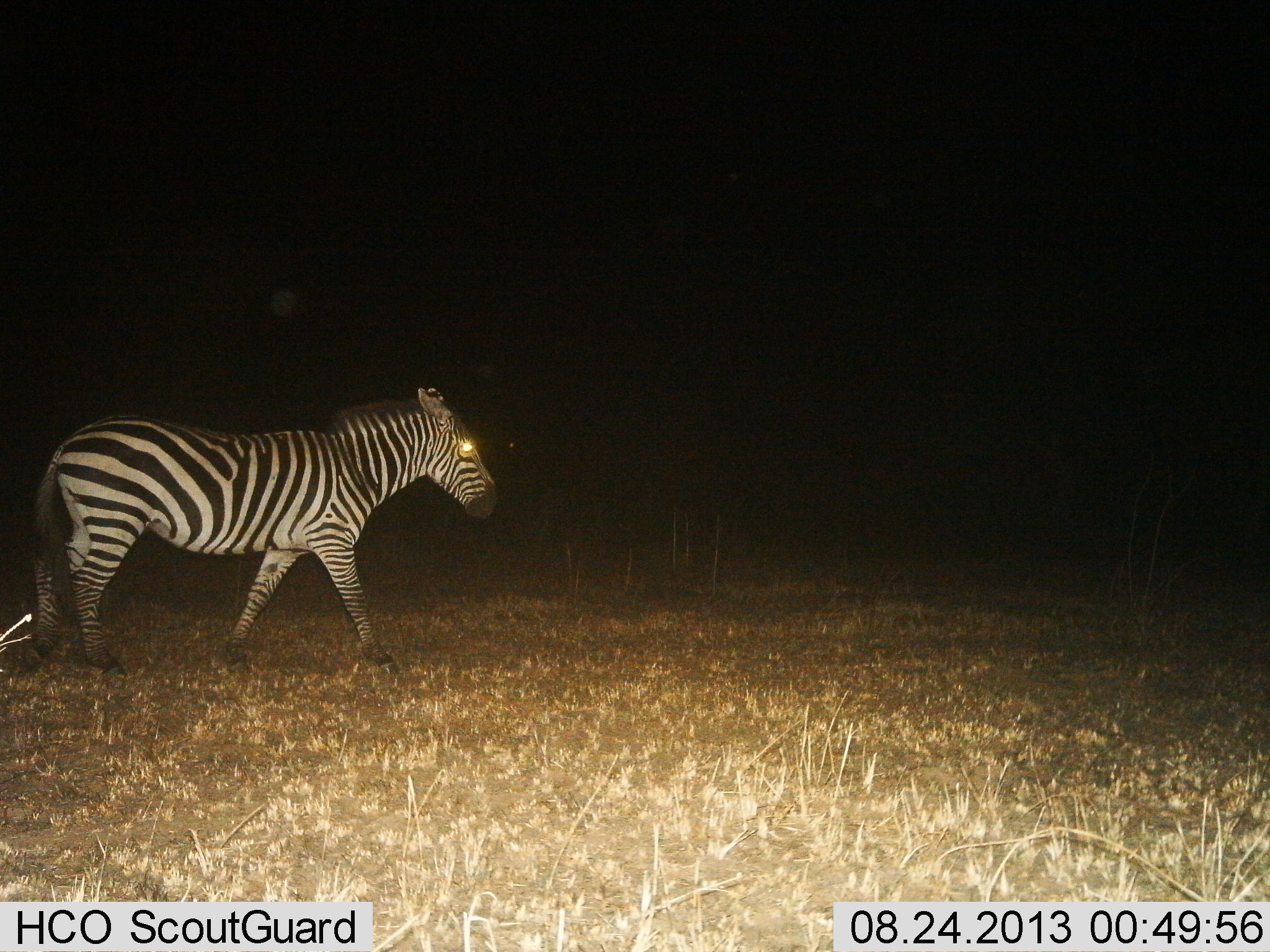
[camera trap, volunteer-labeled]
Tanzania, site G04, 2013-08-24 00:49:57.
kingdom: Animalia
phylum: Chordata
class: Mammalia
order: Perissodactyla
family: Equidae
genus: Equus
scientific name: Equus quagga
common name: plains zebra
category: zebra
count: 1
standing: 15%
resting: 0%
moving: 91%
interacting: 0%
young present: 0%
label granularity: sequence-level